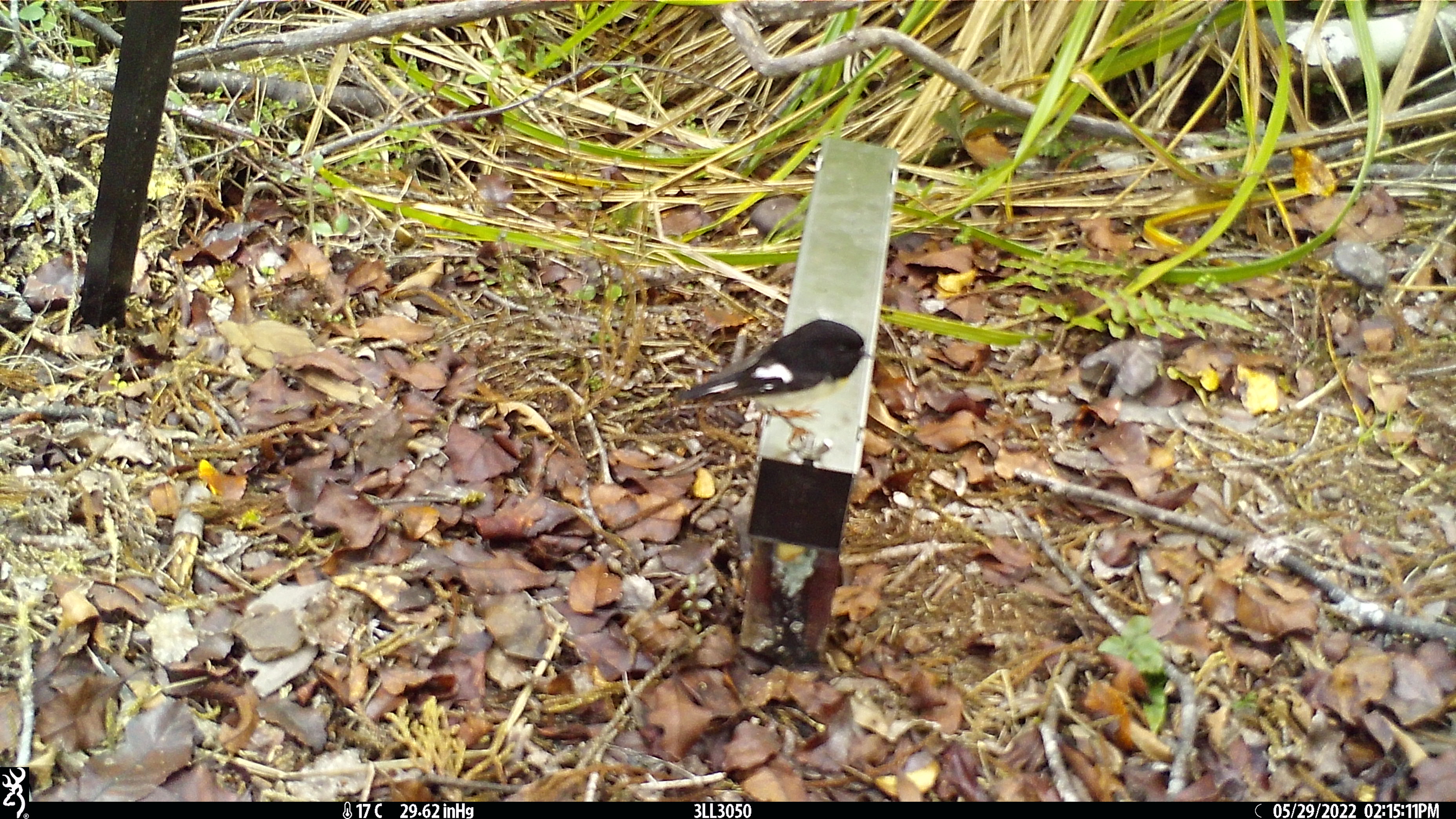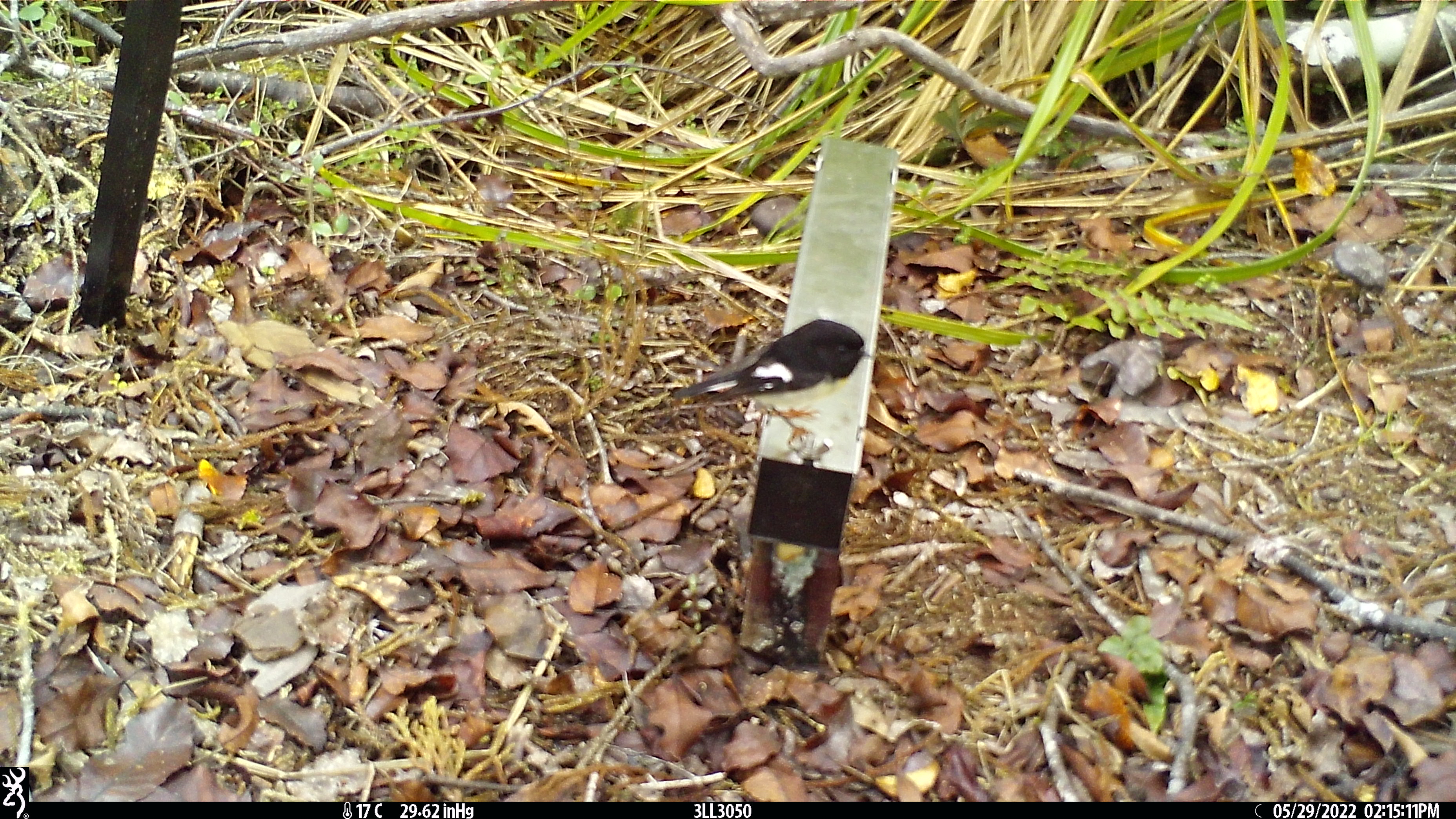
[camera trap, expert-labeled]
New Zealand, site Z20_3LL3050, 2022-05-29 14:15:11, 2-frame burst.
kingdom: Animalia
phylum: Chordata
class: Aves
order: Passeriformes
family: Petroicidae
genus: Petroica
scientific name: Petroica macrocephala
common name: tomtit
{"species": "tomtit (Petroica macrocephala)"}